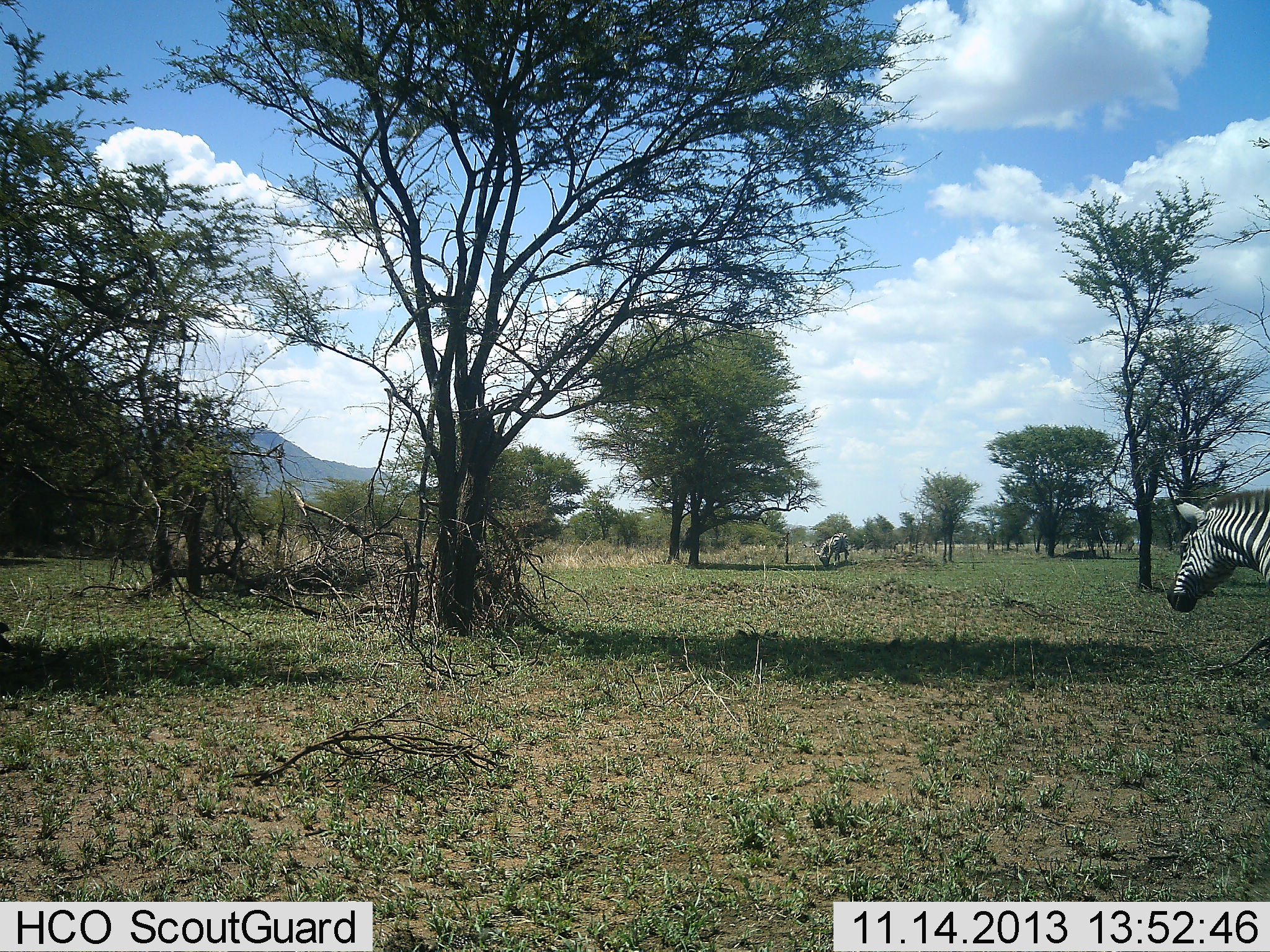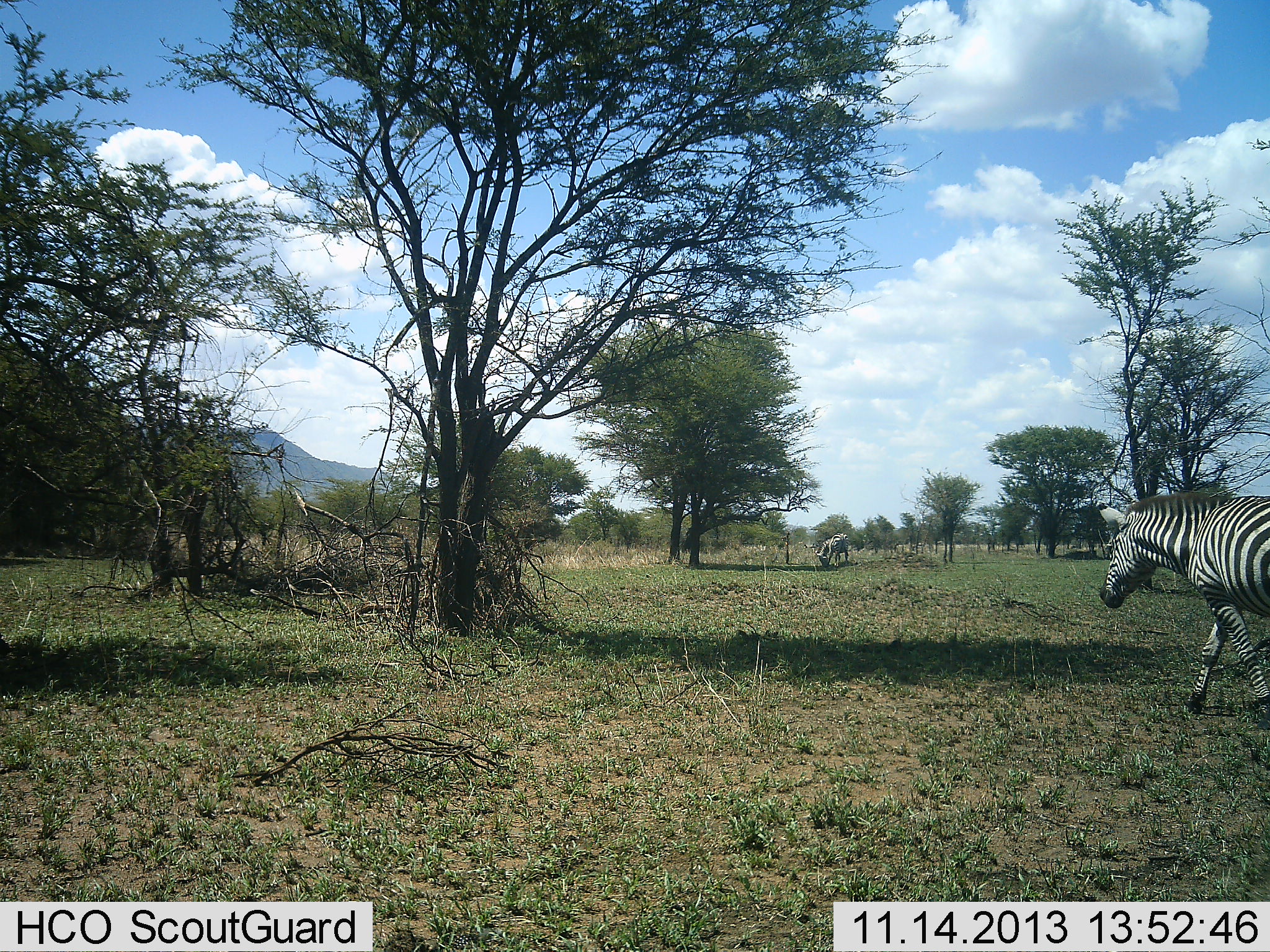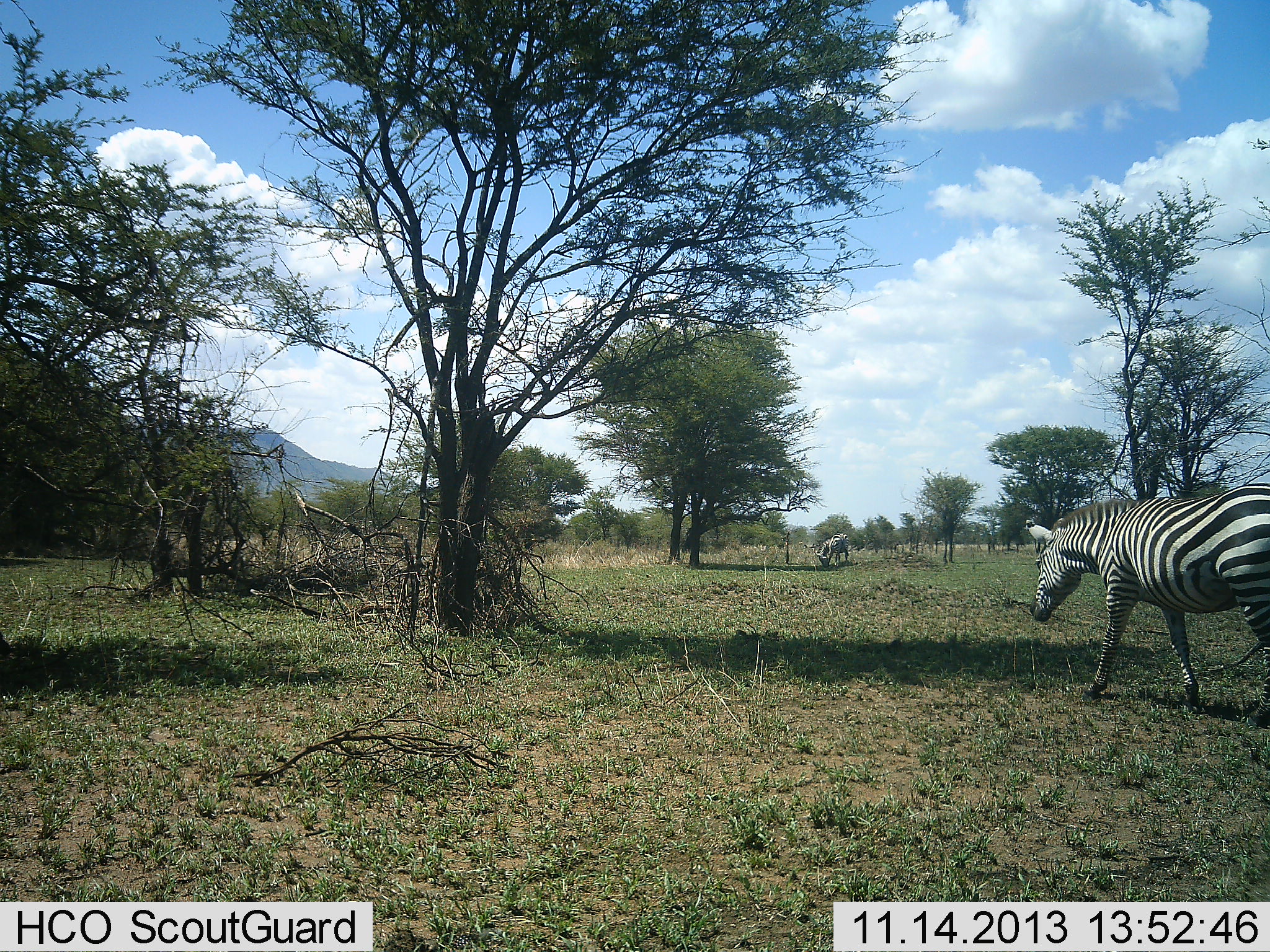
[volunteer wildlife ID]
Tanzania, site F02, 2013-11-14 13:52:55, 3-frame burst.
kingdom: Animalia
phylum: Chordata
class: Mammalia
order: Perissodactyla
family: Equidae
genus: Equus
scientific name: Equus quagga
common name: plains zebra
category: zebra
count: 2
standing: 10%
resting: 0%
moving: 100%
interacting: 0%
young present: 0%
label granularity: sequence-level